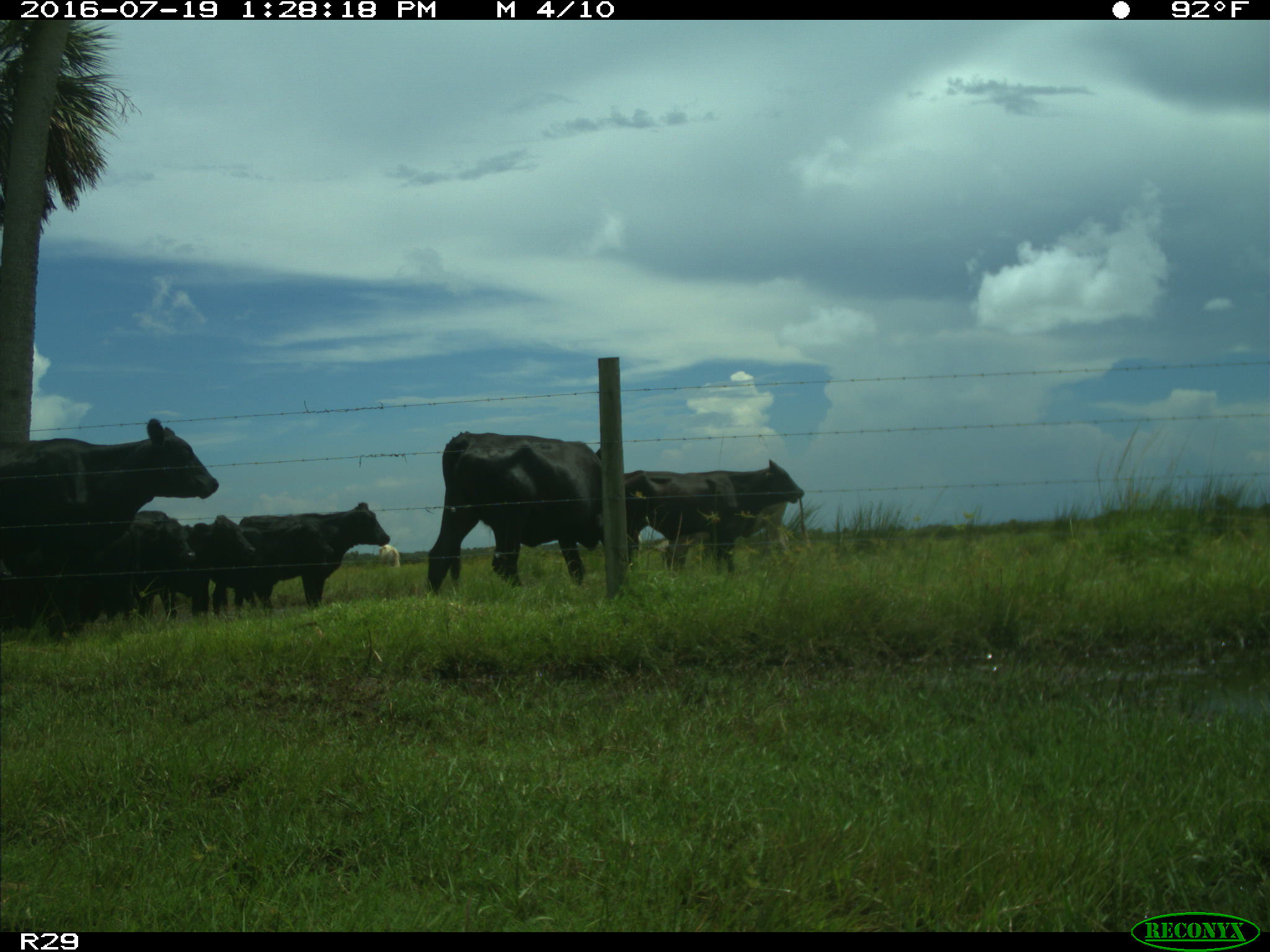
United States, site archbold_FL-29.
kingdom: Animalia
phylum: Chordata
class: Mammalia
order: Artiodactyla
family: Bovidae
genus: Bos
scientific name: Bos taurus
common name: domestic cow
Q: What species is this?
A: Bos taurus (domestic cow).